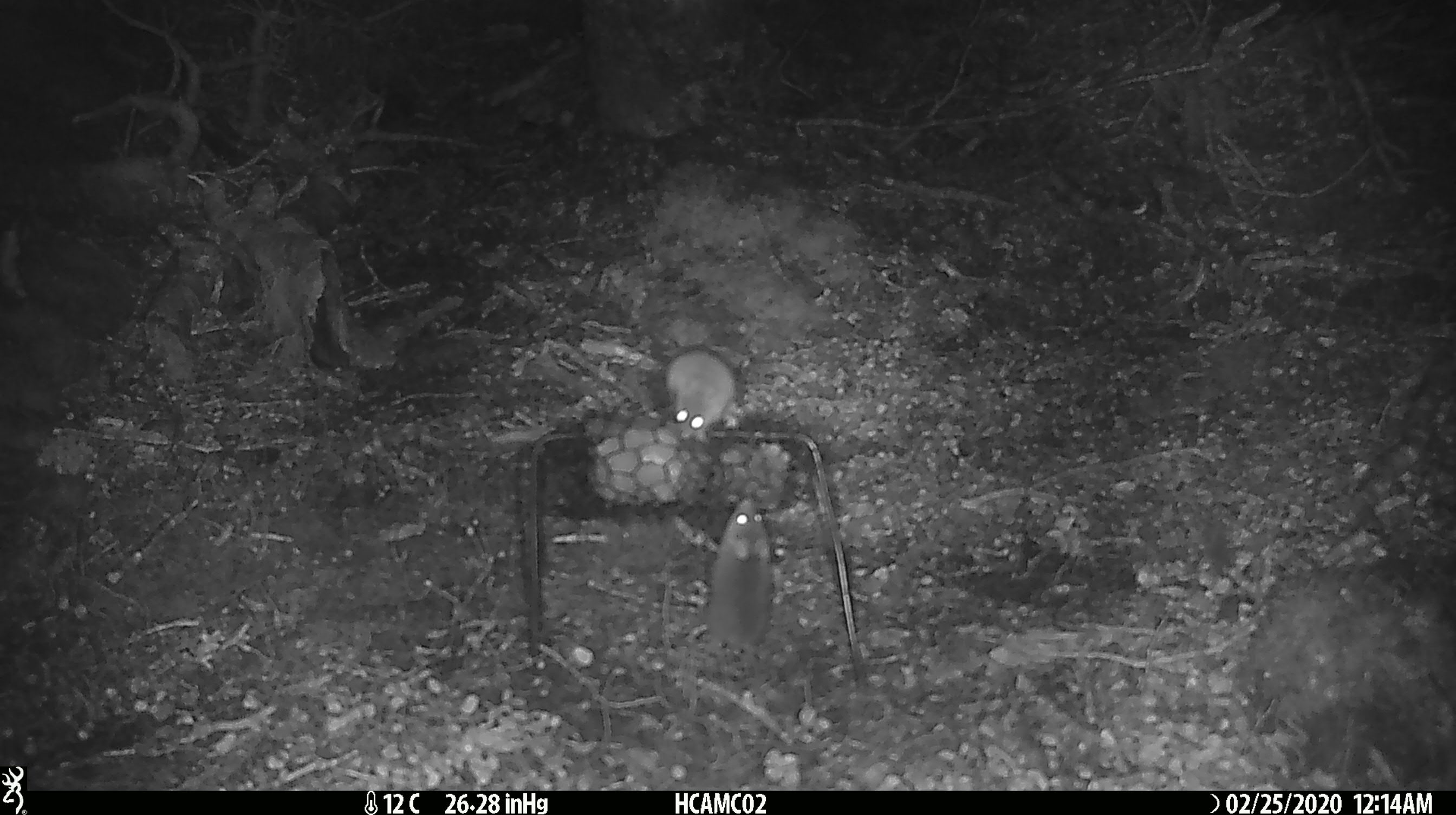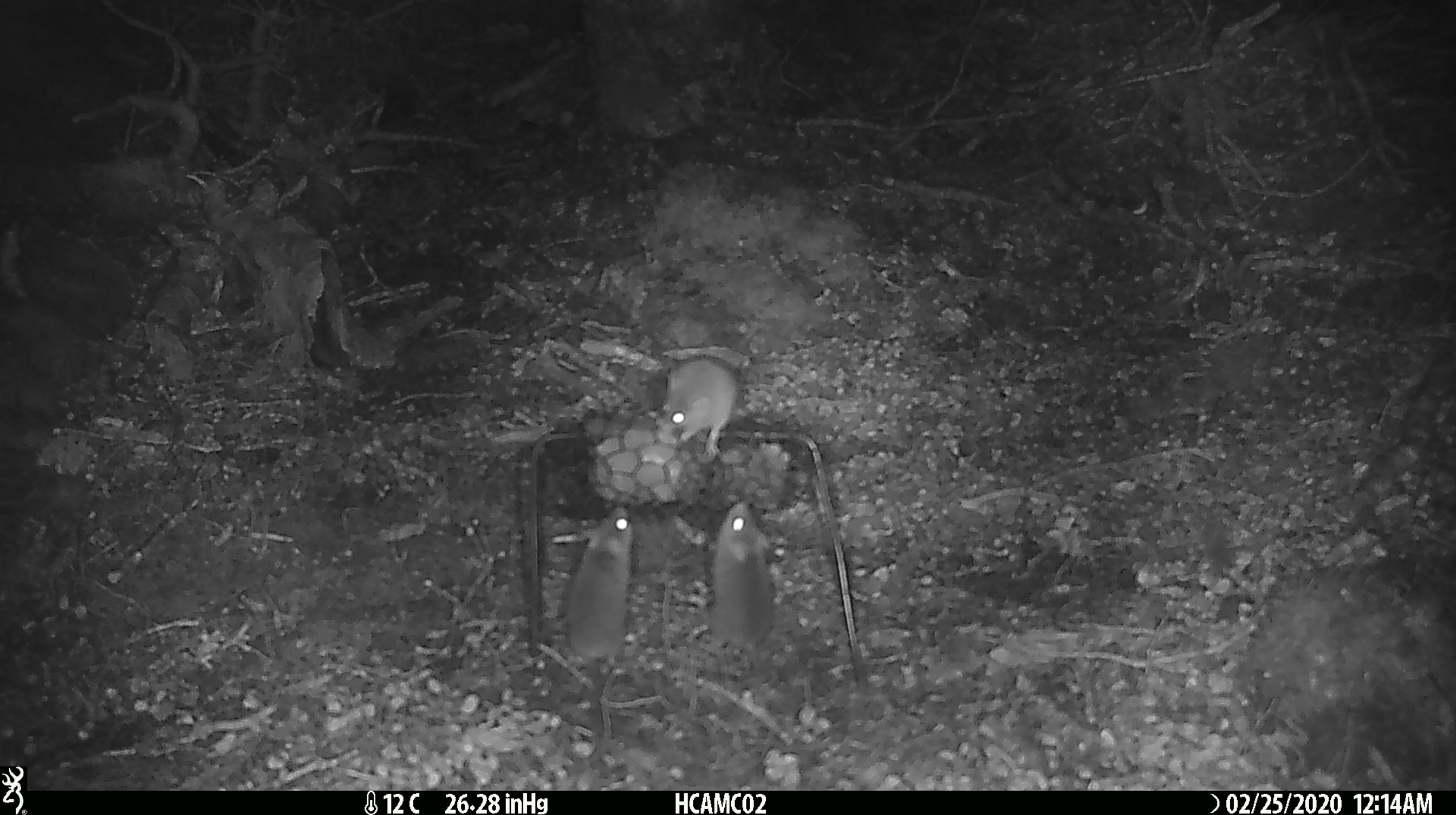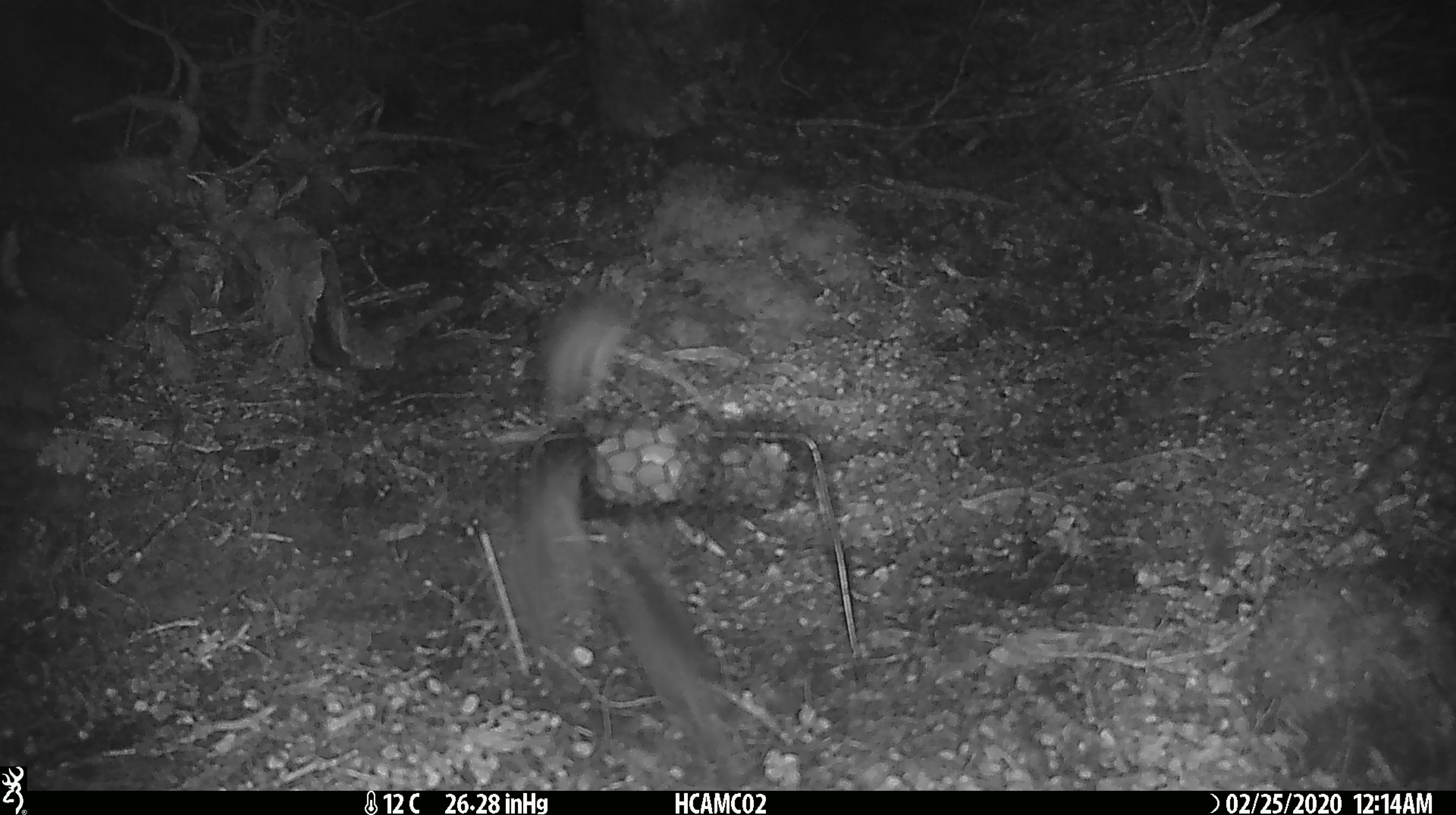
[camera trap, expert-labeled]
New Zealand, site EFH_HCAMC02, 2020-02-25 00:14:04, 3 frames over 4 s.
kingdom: Animalia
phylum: Chordata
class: Mammalia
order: Rodentia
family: Muridae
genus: Mus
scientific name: Mus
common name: mouse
Mouse (Mus).